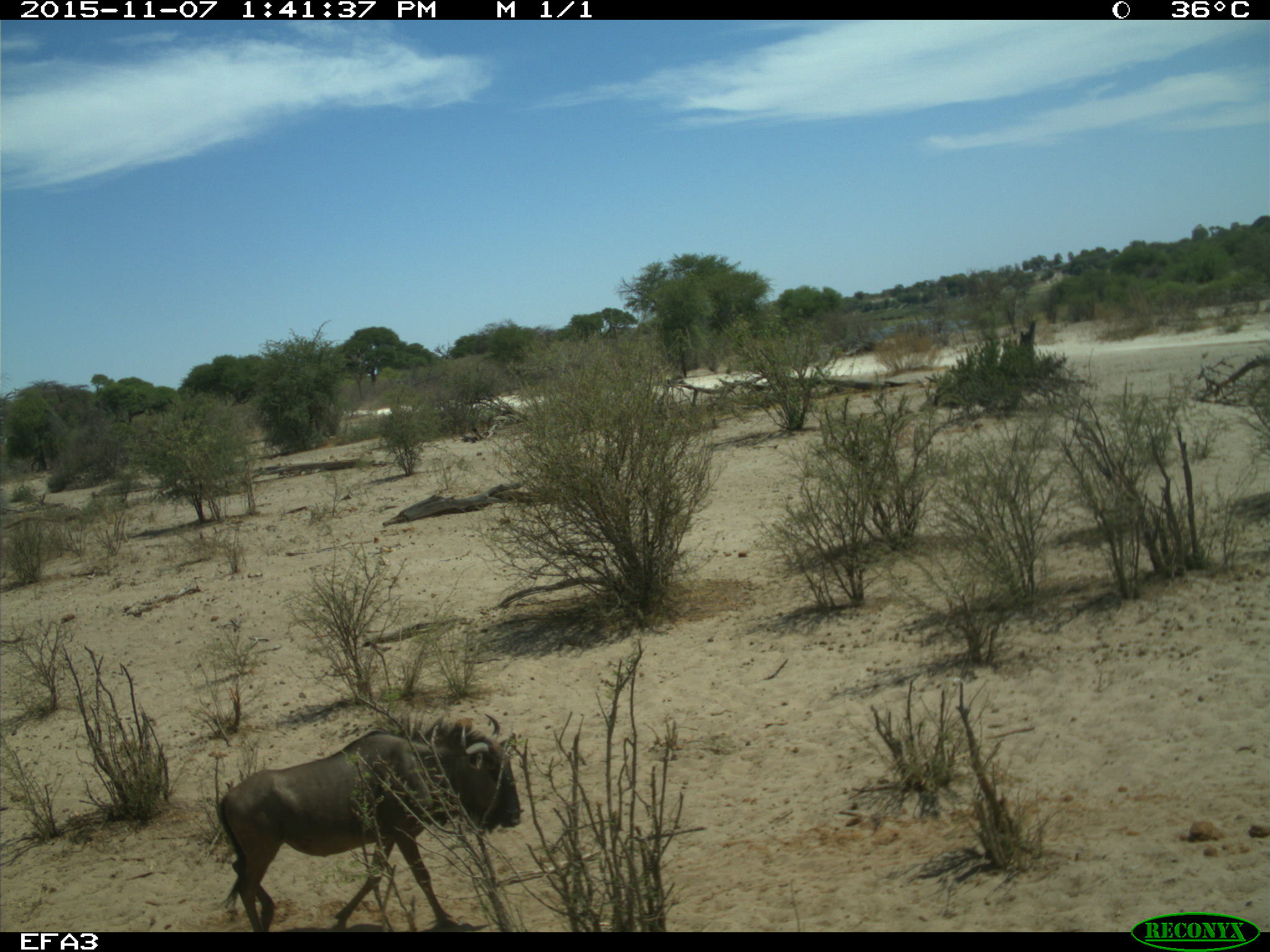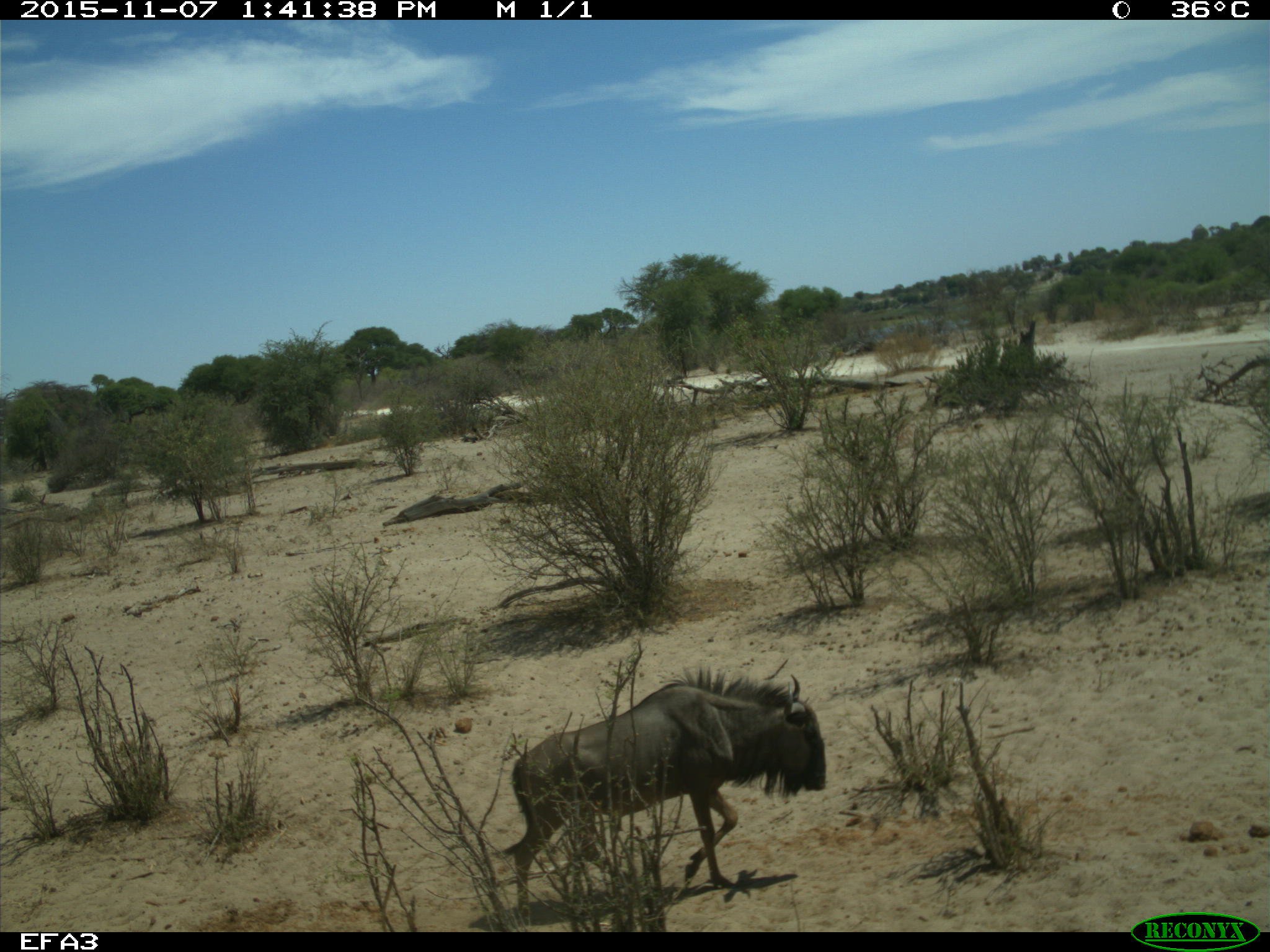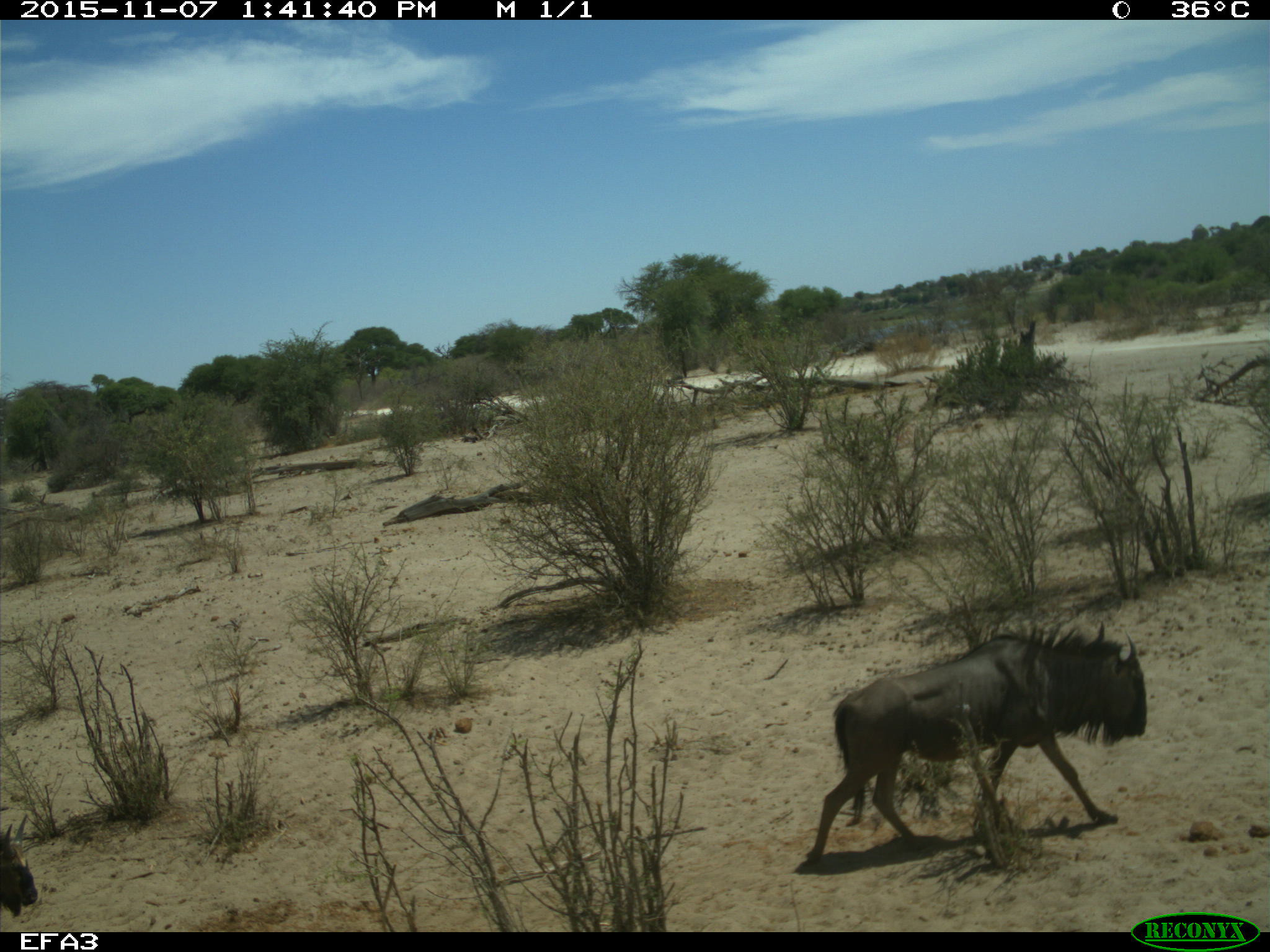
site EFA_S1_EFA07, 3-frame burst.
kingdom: Animalia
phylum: Chordata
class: Mammalia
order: Artiodactyla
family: Bovidae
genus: Connochaetes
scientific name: Connochaetes taurinus taurinus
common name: blue wildebeest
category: wildebeestblue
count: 2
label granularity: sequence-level